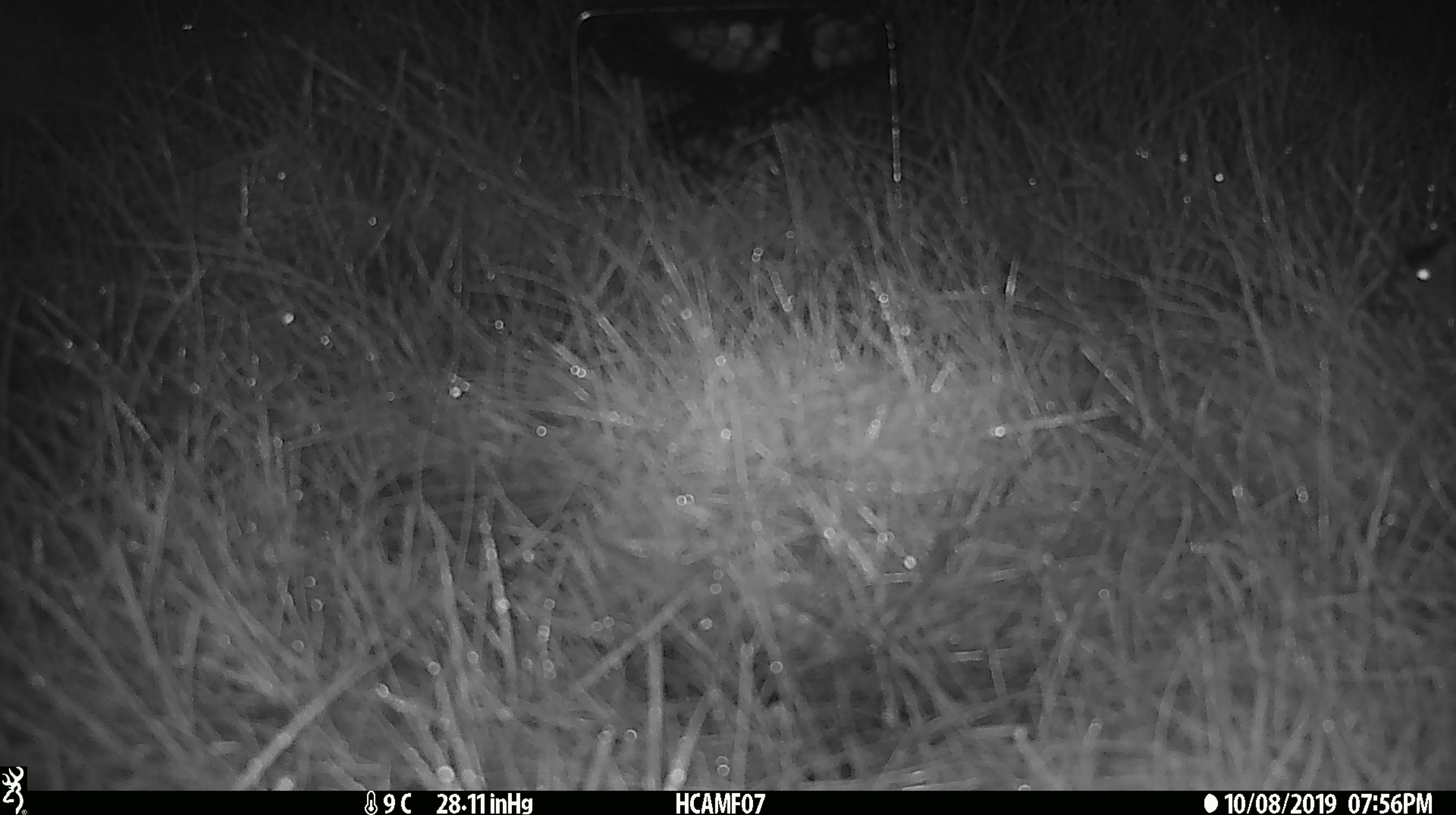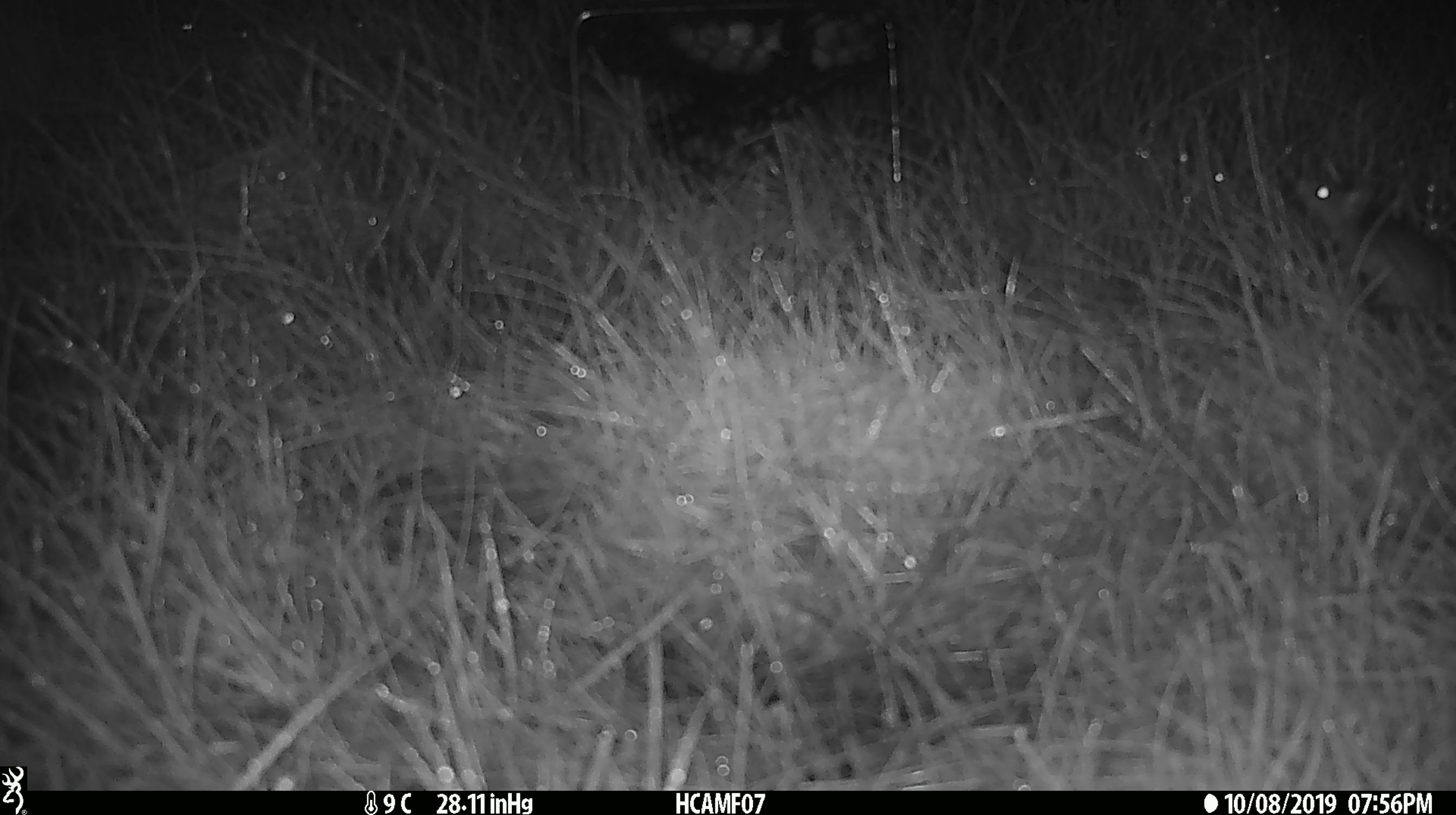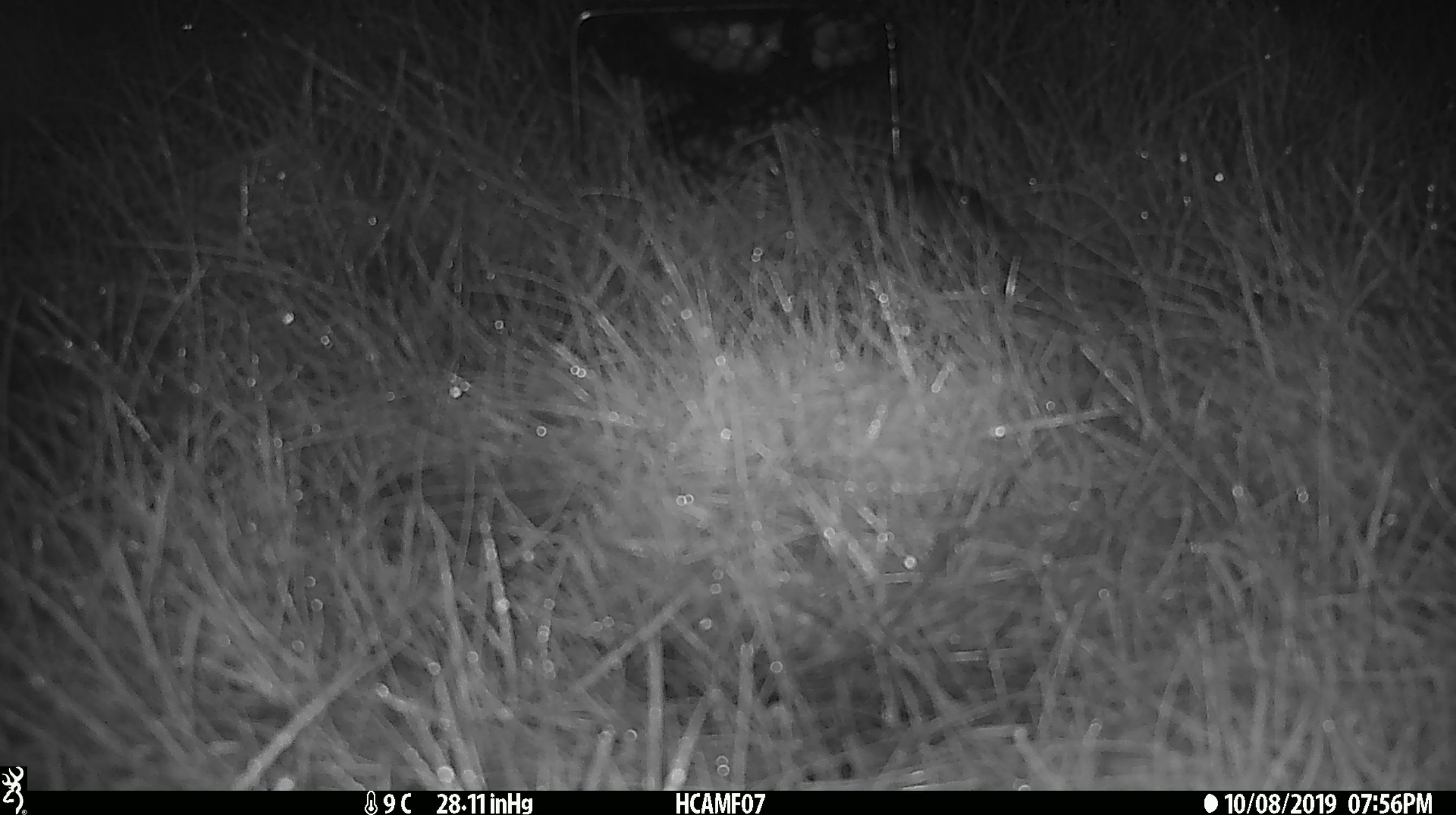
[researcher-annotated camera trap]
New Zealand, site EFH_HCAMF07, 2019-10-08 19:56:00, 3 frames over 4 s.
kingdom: Animalia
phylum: Chordata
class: Mammalia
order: Rodentia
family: Muridae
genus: Mus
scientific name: Mus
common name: mouse